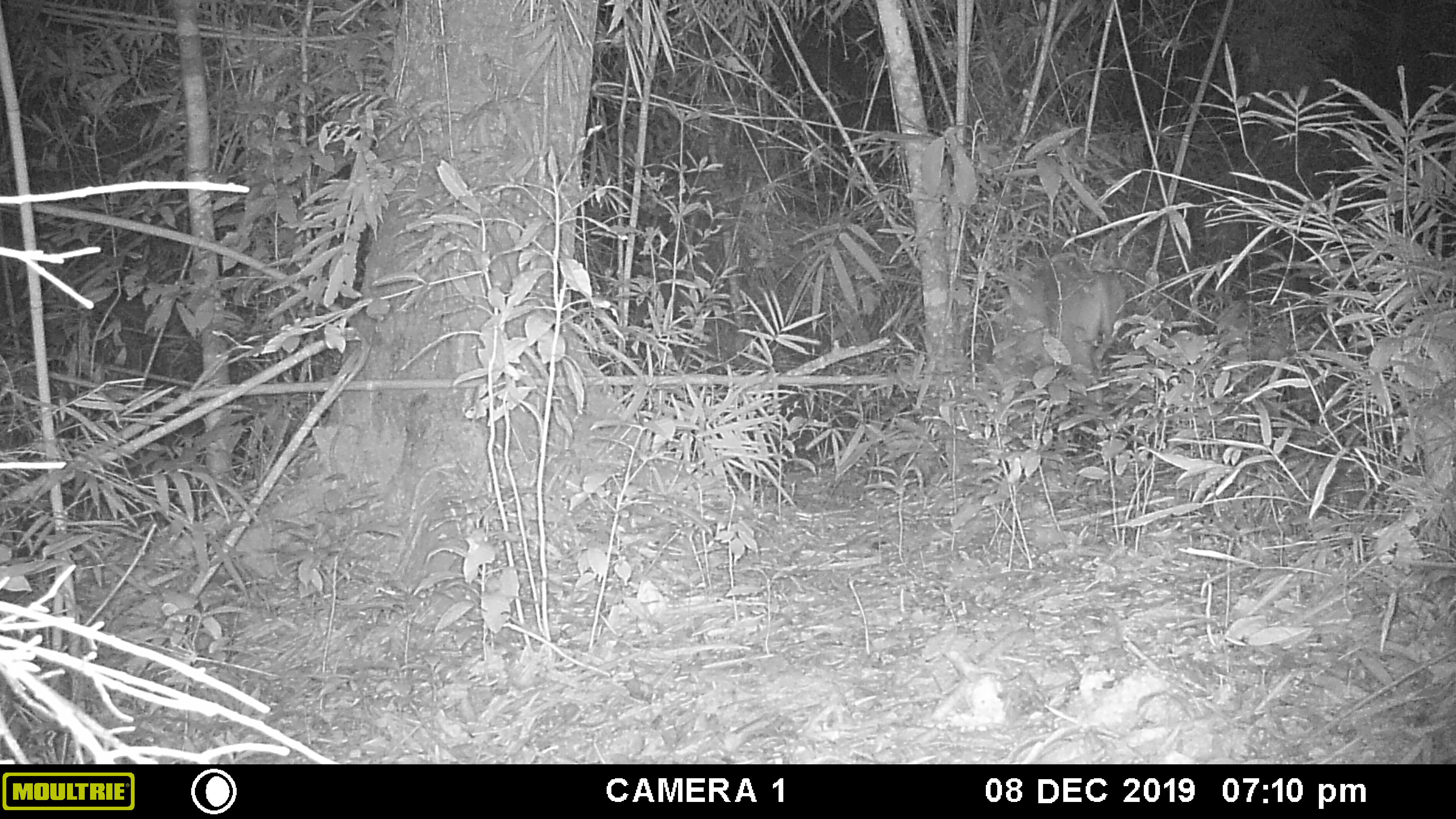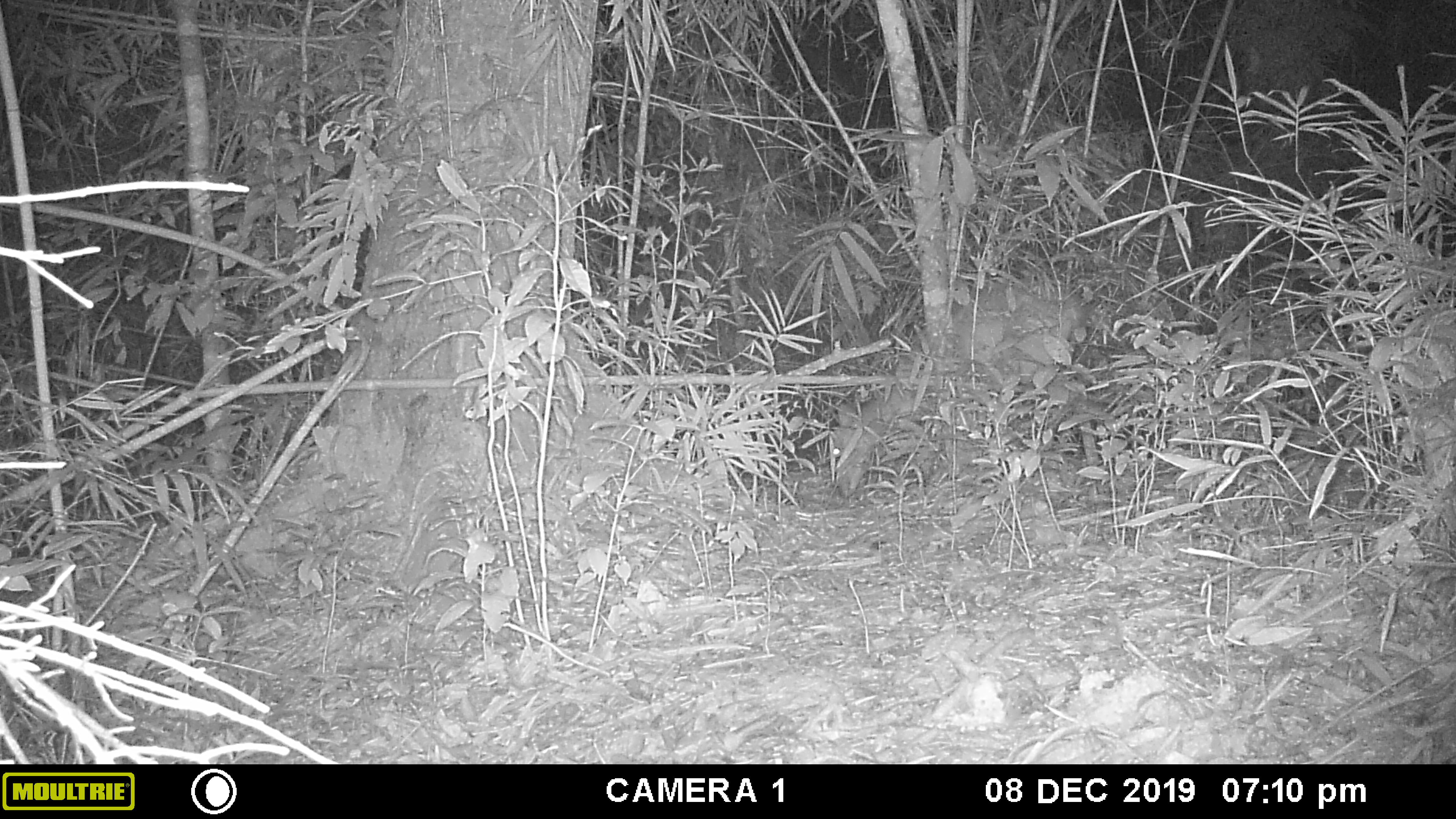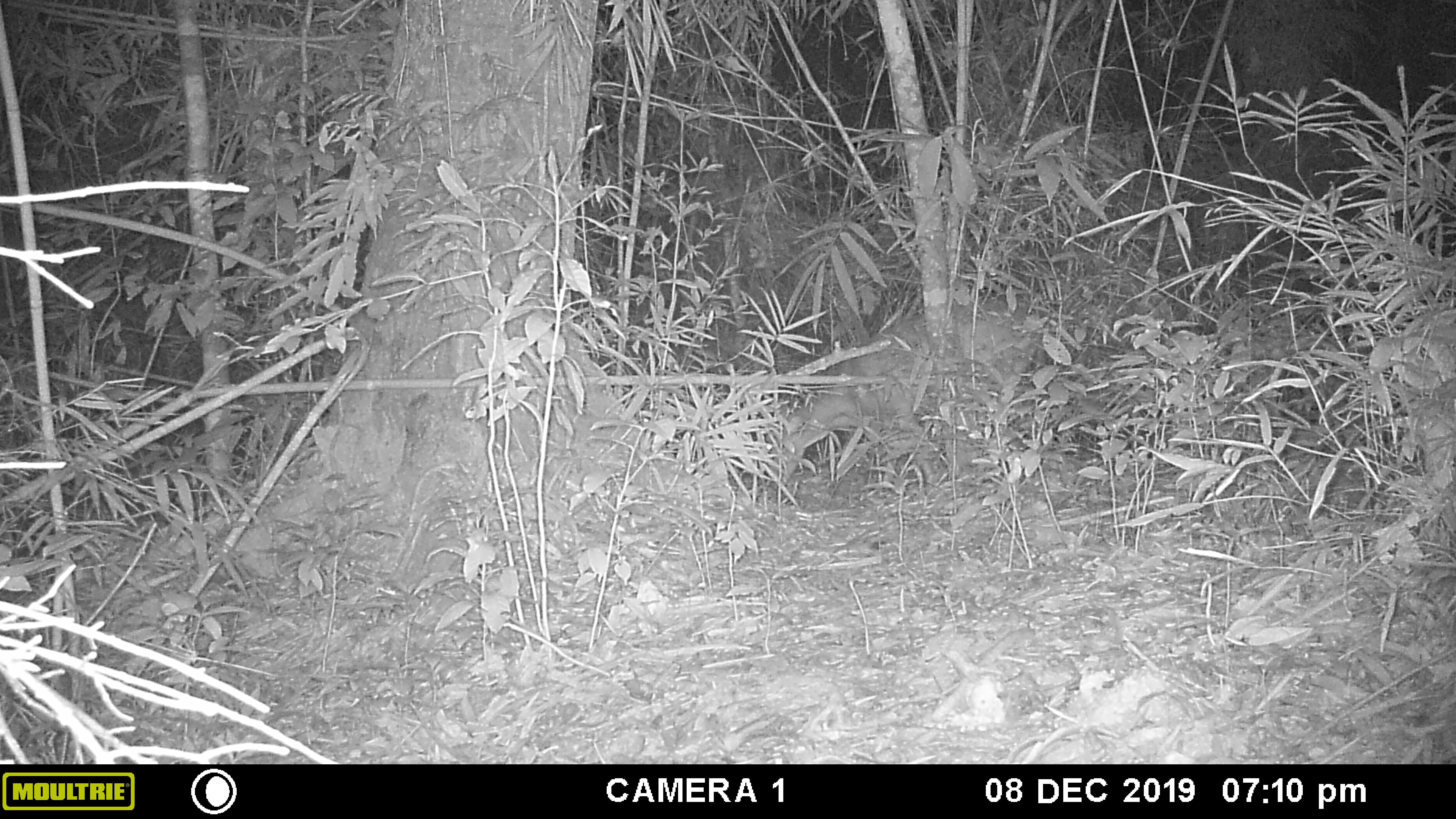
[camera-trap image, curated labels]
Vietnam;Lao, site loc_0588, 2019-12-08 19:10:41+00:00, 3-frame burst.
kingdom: Animalia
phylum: Chordata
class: Mammalia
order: Artiodactyla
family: Cervidae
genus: Muntiacus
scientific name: Muntiacus muntjak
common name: red muntjac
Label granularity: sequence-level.